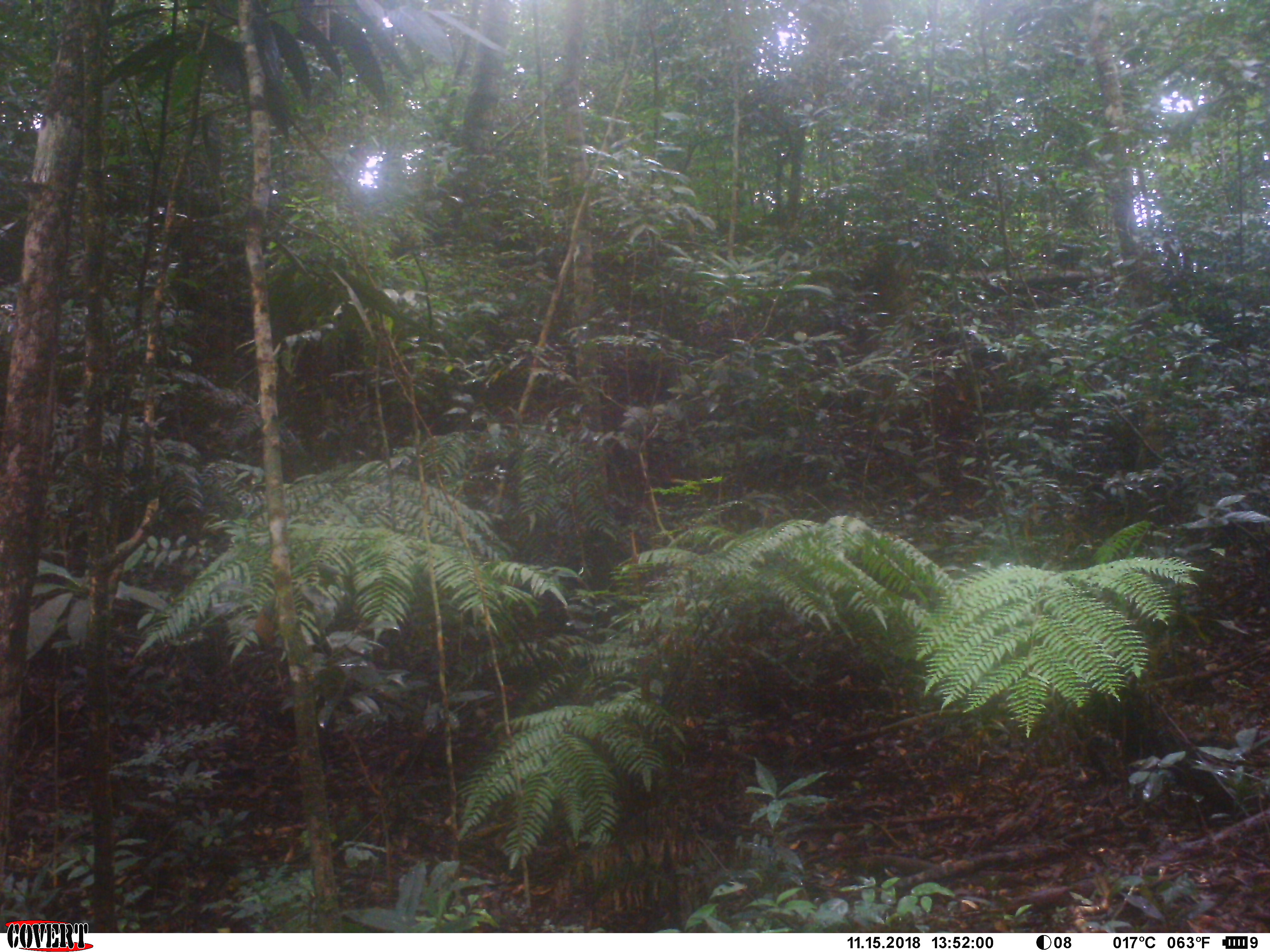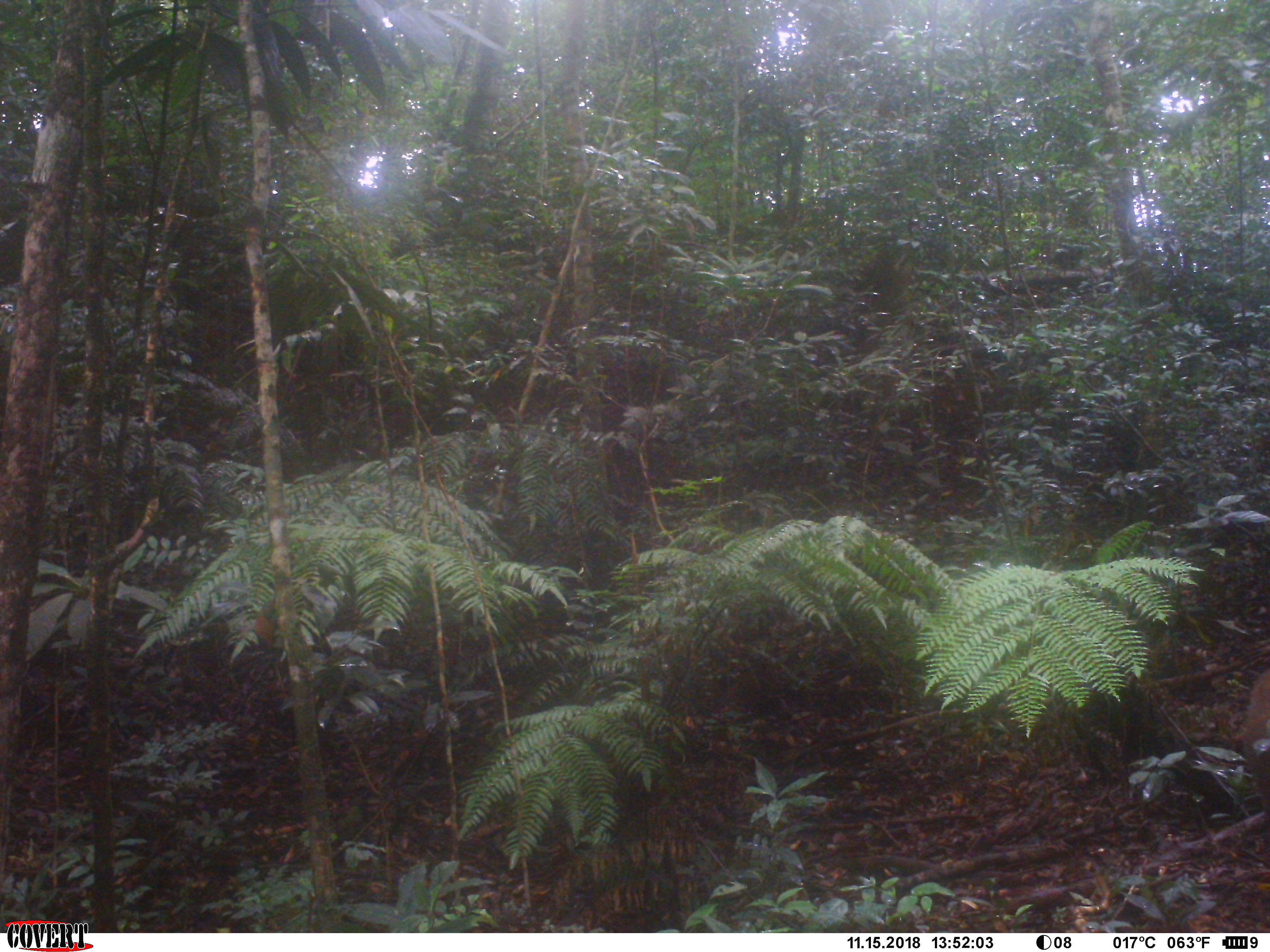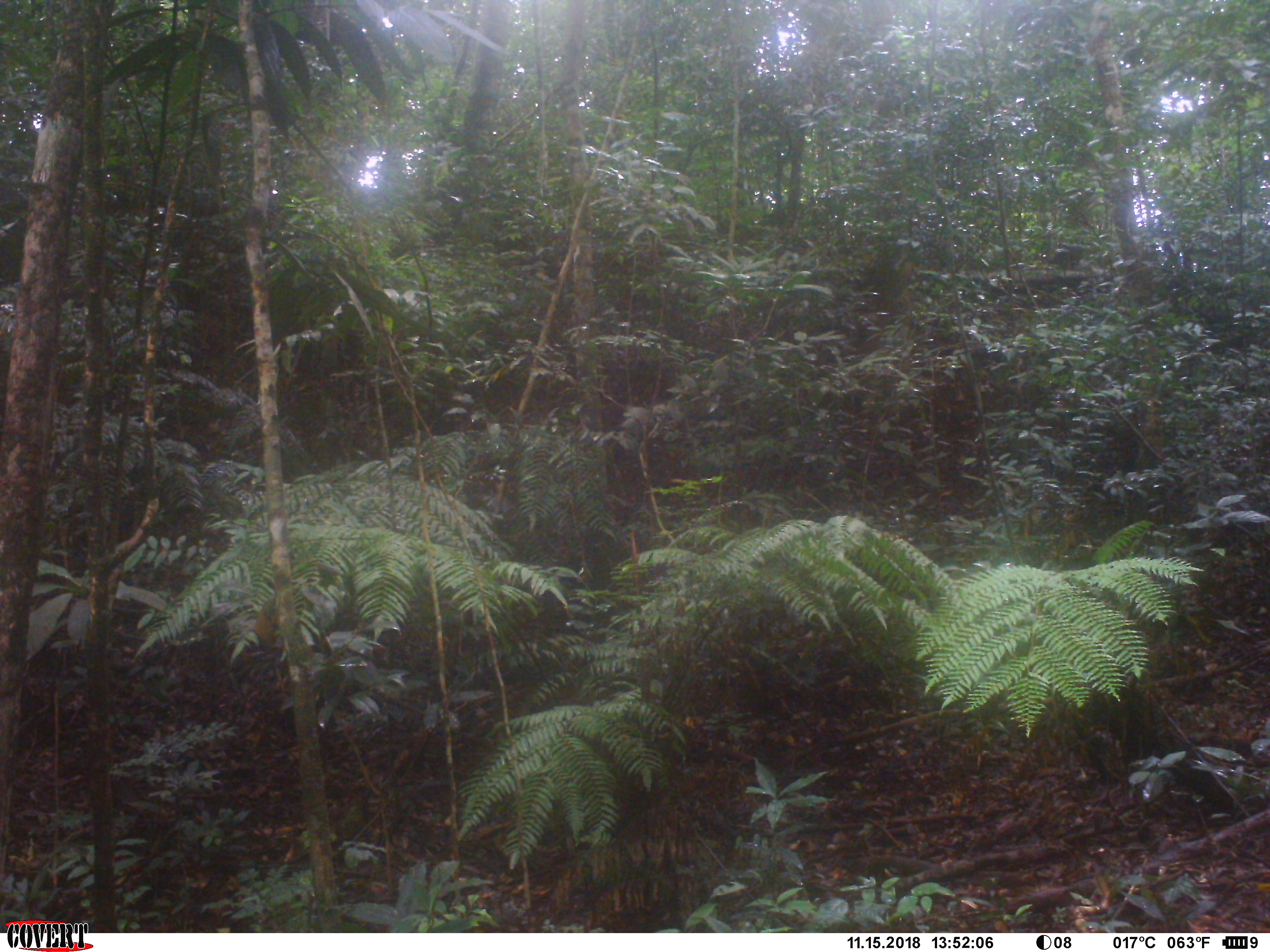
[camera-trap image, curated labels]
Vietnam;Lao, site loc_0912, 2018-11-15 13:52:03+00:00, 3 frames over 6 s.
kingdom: Animalia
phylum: Chordata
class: Mammalia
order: Artiodactyla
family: Suidae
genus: Sus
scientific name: Sus scrofa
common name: eurasian wild pig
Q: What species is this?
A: Eurasian wild pig (Sus scrofa).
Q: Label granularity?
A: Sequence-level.